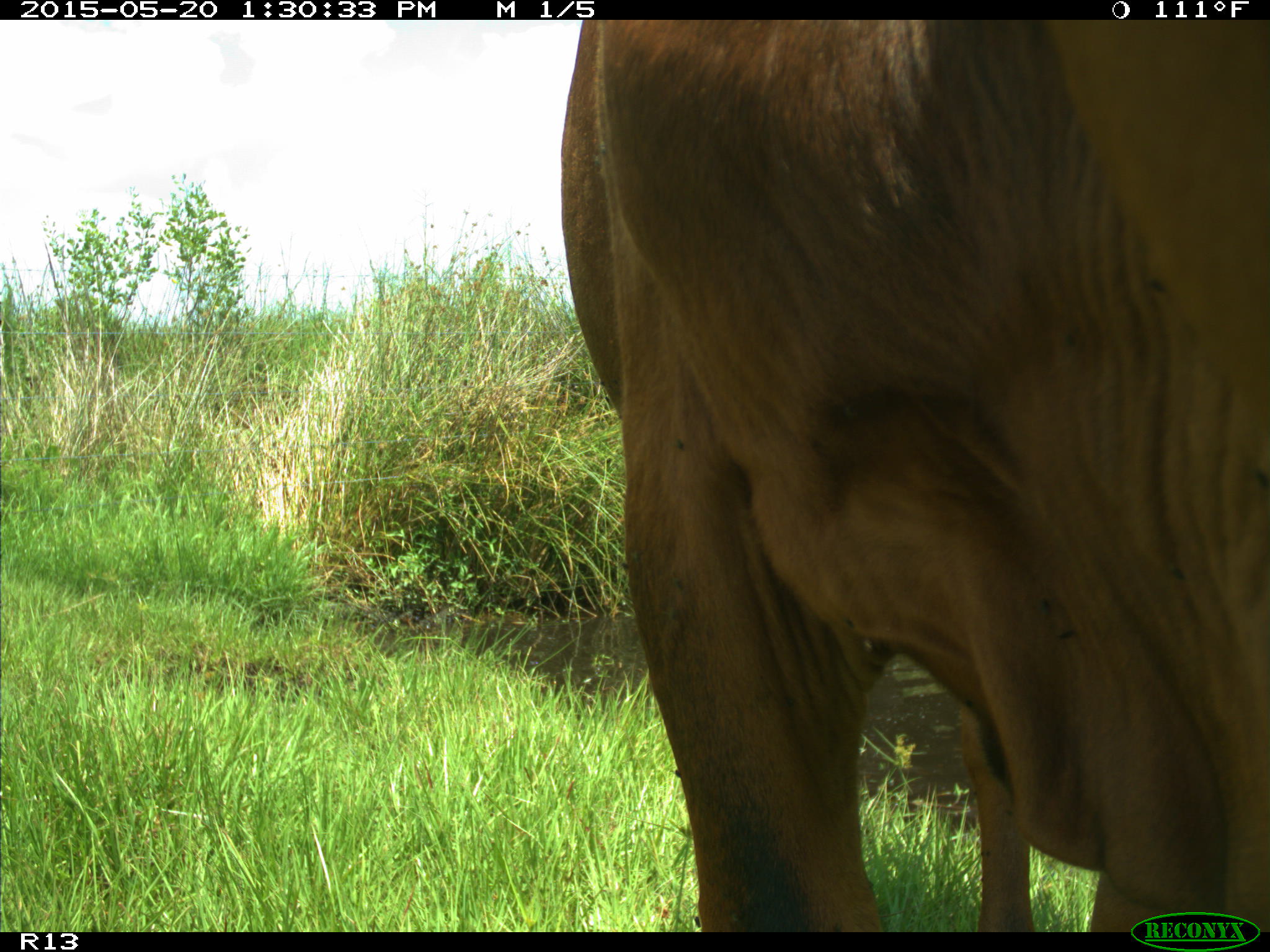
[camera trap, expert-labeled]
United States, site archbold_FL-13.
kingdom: Animalia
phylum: Chordata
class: Mammalia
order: Artiodactyla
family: Bovidae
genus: Bos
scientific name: Bos taurus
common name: domestic cow